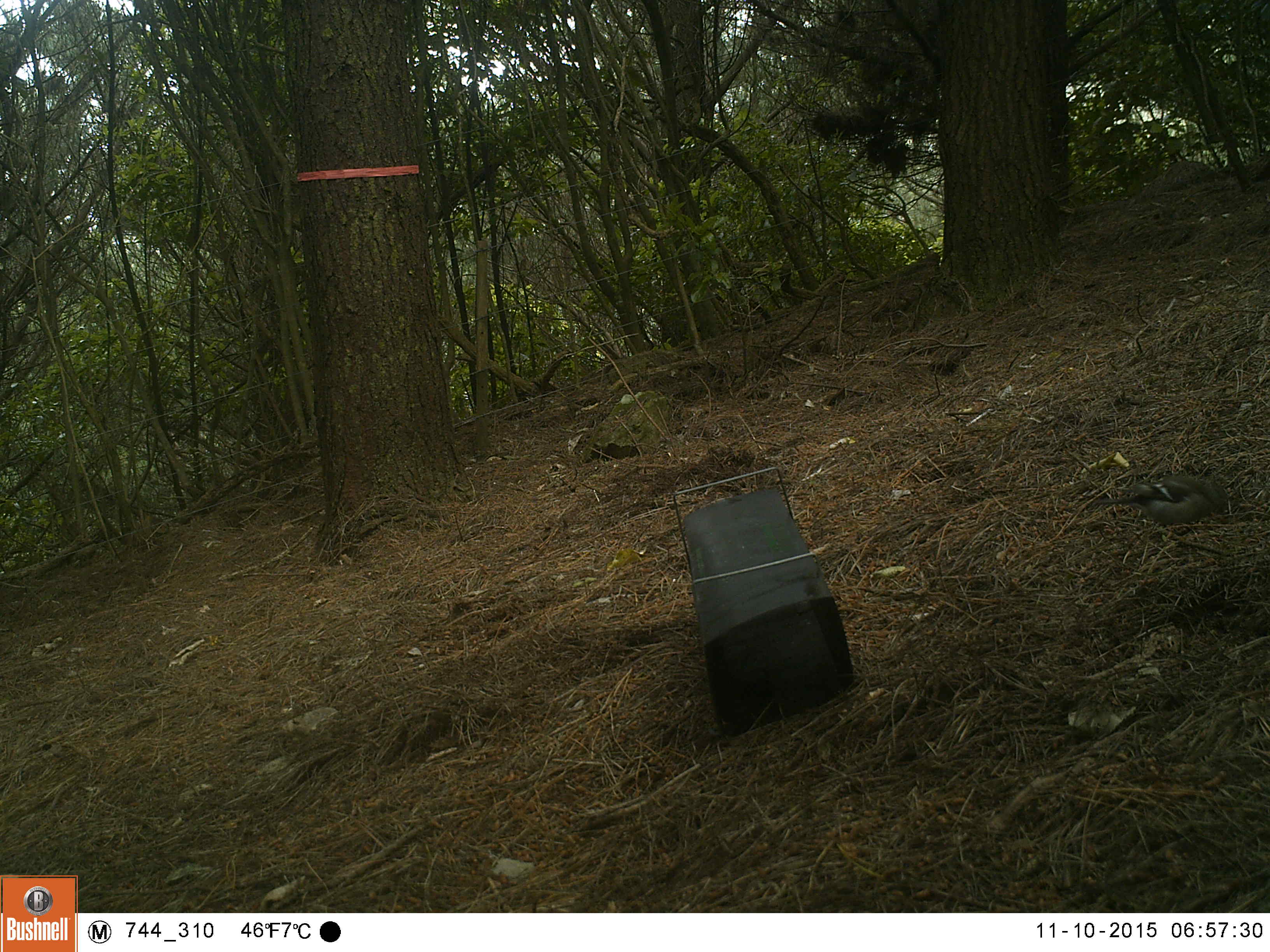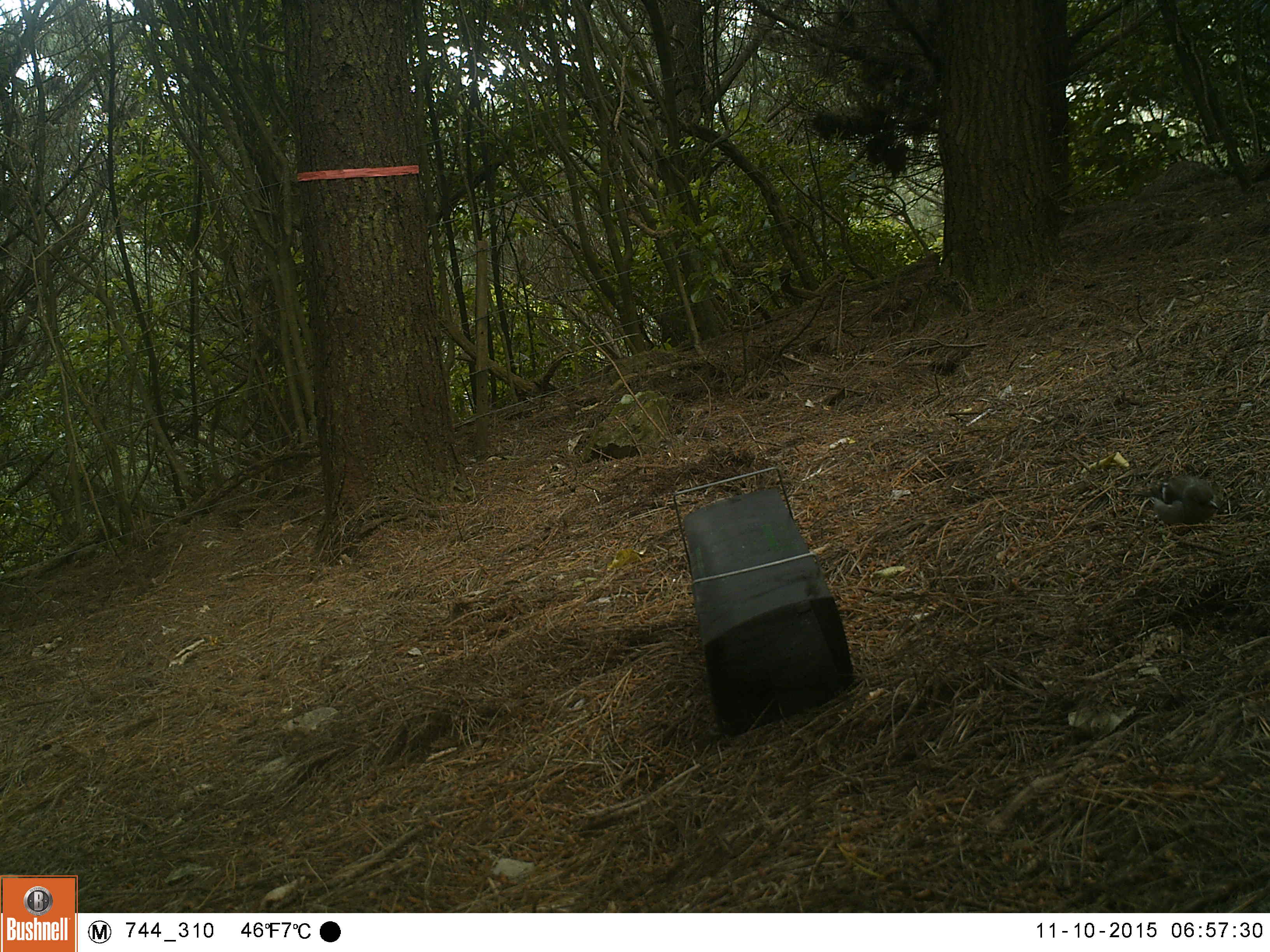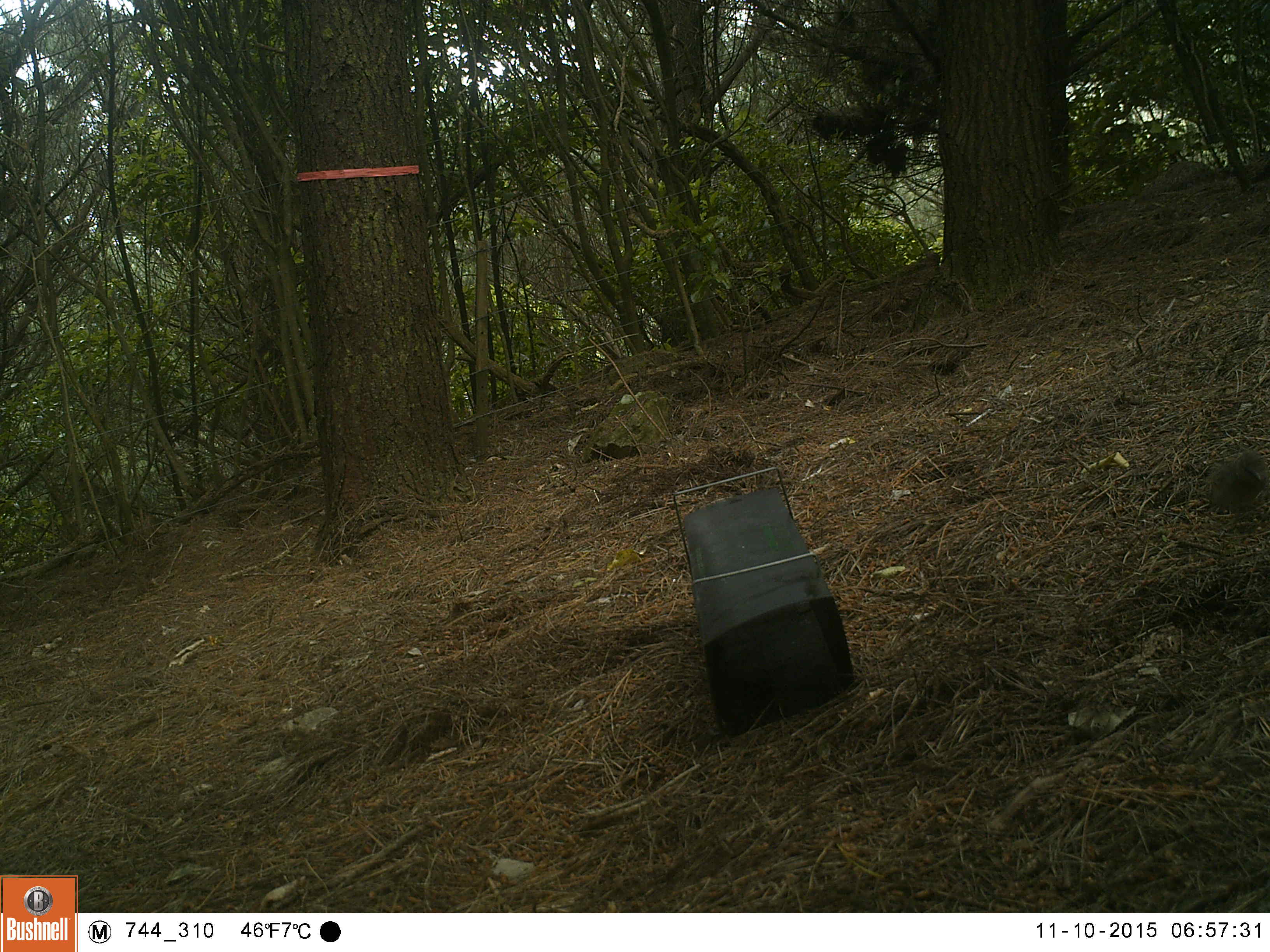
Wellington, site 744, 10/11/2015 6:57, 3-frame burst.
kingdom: Animalia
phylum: Chordata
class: Aves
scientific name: Aves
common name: bird